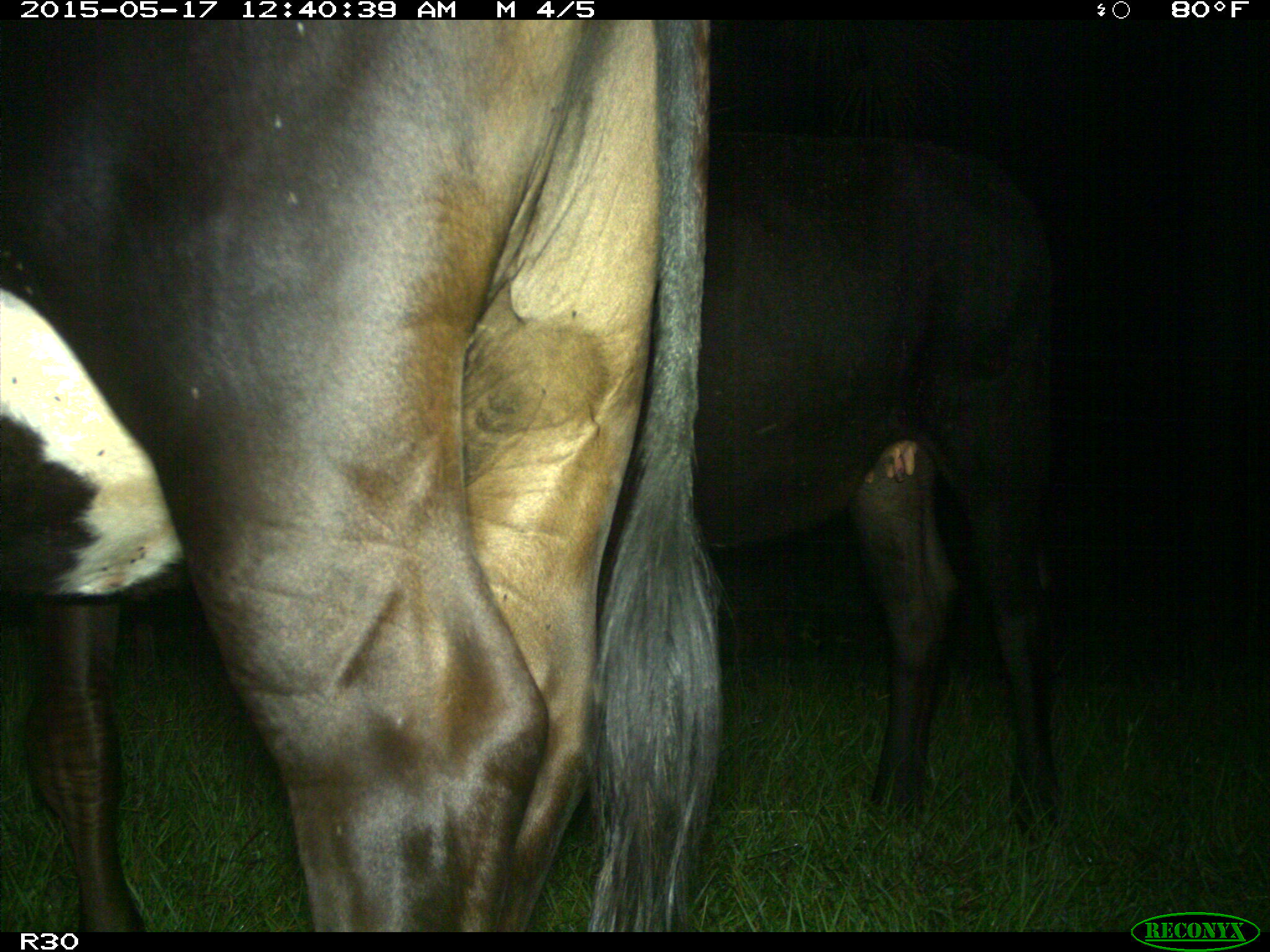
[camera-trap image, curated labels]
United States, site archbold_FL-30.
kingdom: Animalia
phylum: Chordata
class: Mammalia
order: Artiodactyla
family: Bovidae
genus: Bos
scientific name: Bos taurus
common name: domestic cow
Bos taurus (domestic cow).